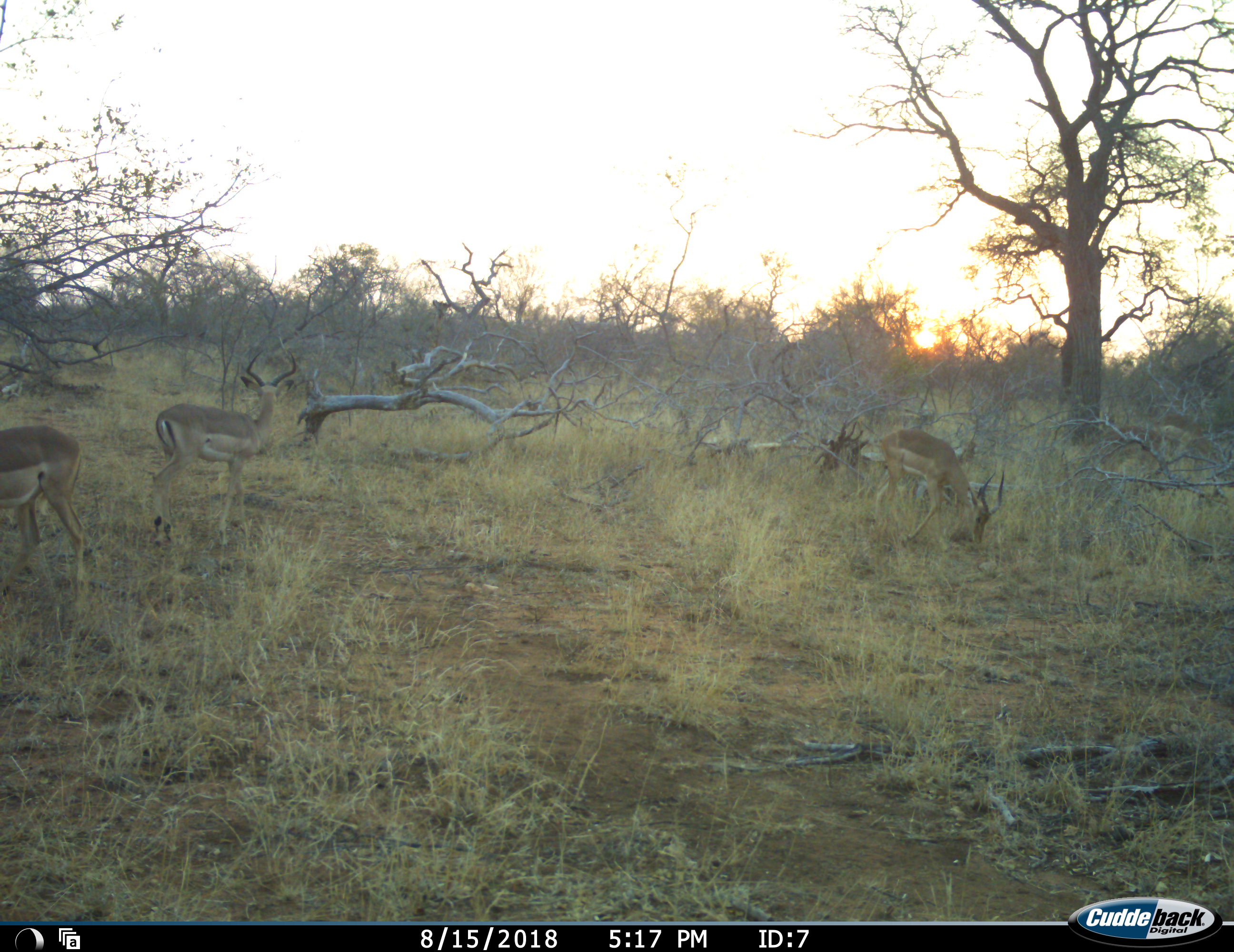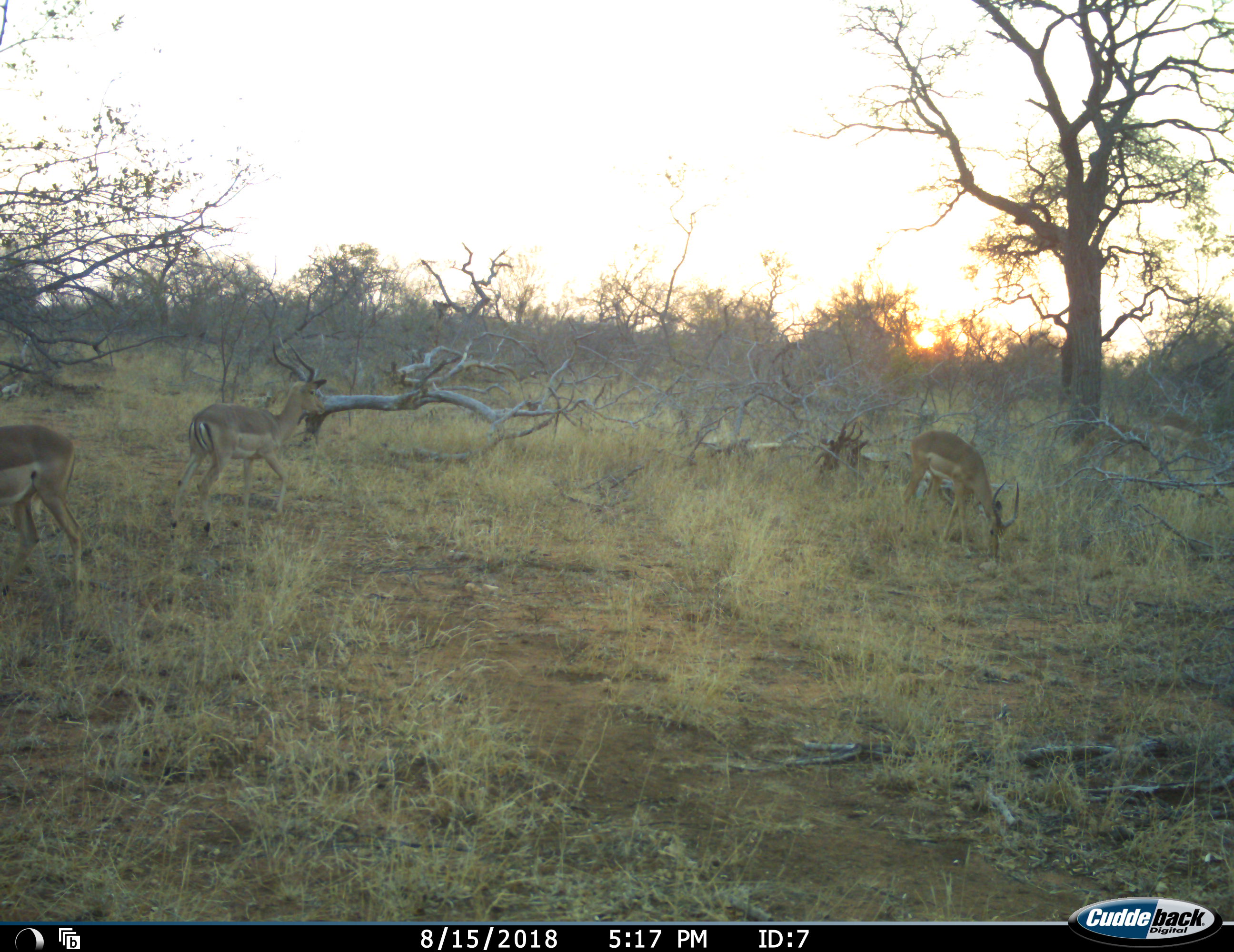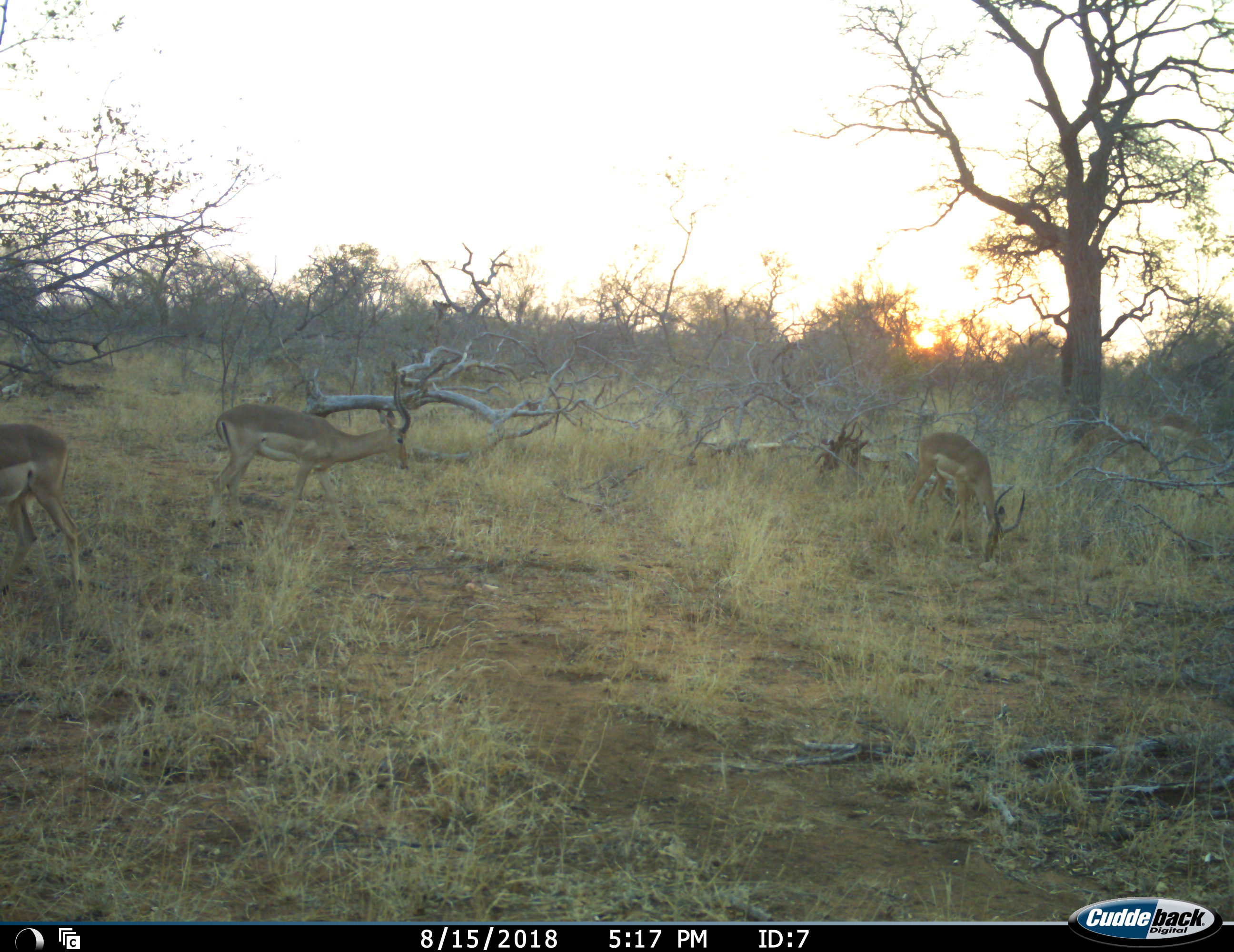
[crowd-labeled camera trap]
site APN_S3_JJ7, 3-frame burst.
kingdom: Animalia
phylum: Chordata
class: Mammalia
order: Artiodactyla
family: Bovidae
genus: Aepyceros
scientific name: Aepyceros melampus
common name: impala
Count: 4.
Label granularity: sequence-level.